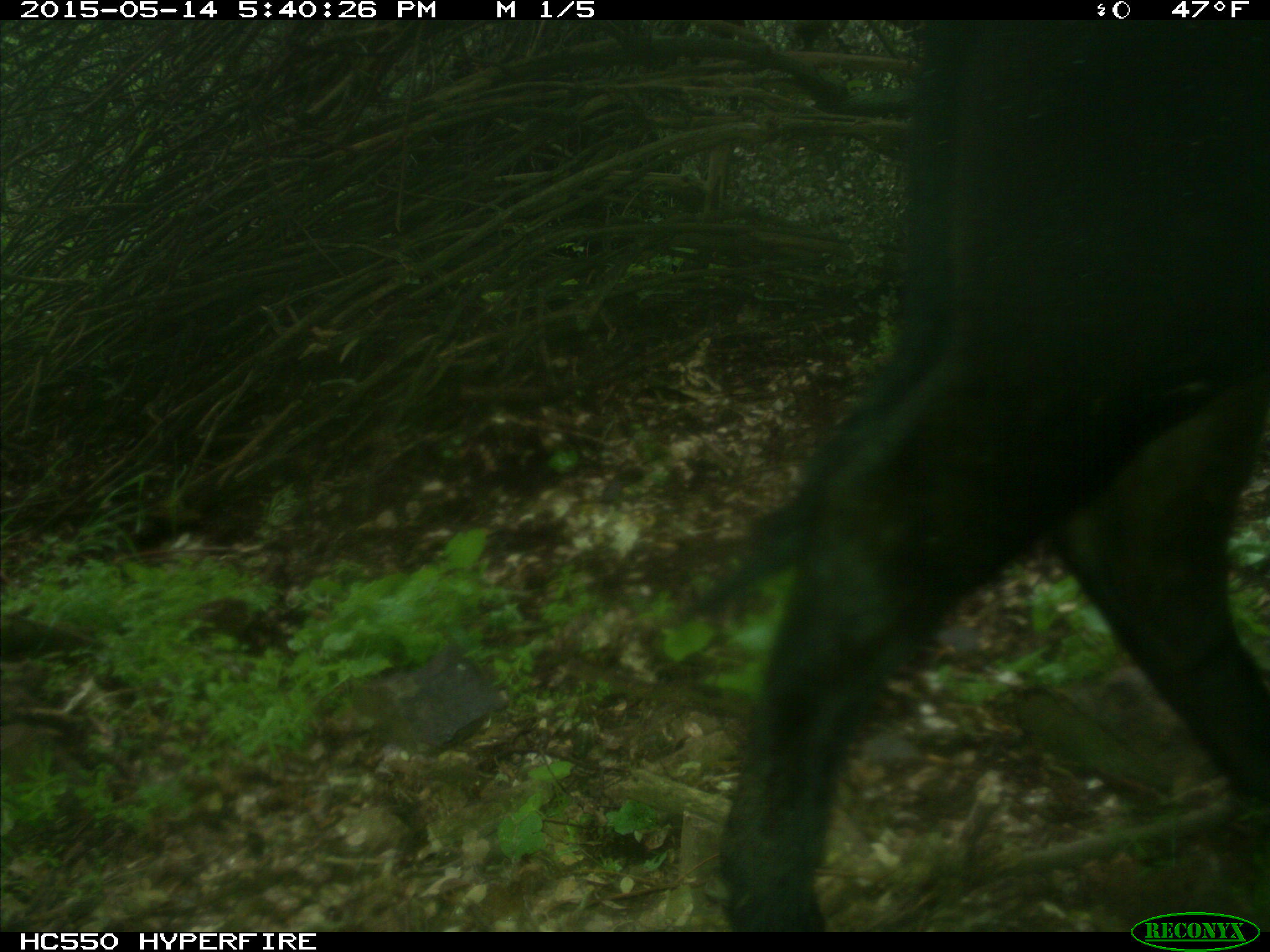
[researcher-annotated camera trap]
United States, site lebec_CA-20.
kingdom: Animalia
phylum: Chordata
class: Mammalia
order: Artiodactyla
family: Bovidae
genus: Bos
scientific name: Bos taurus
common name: domestic cow